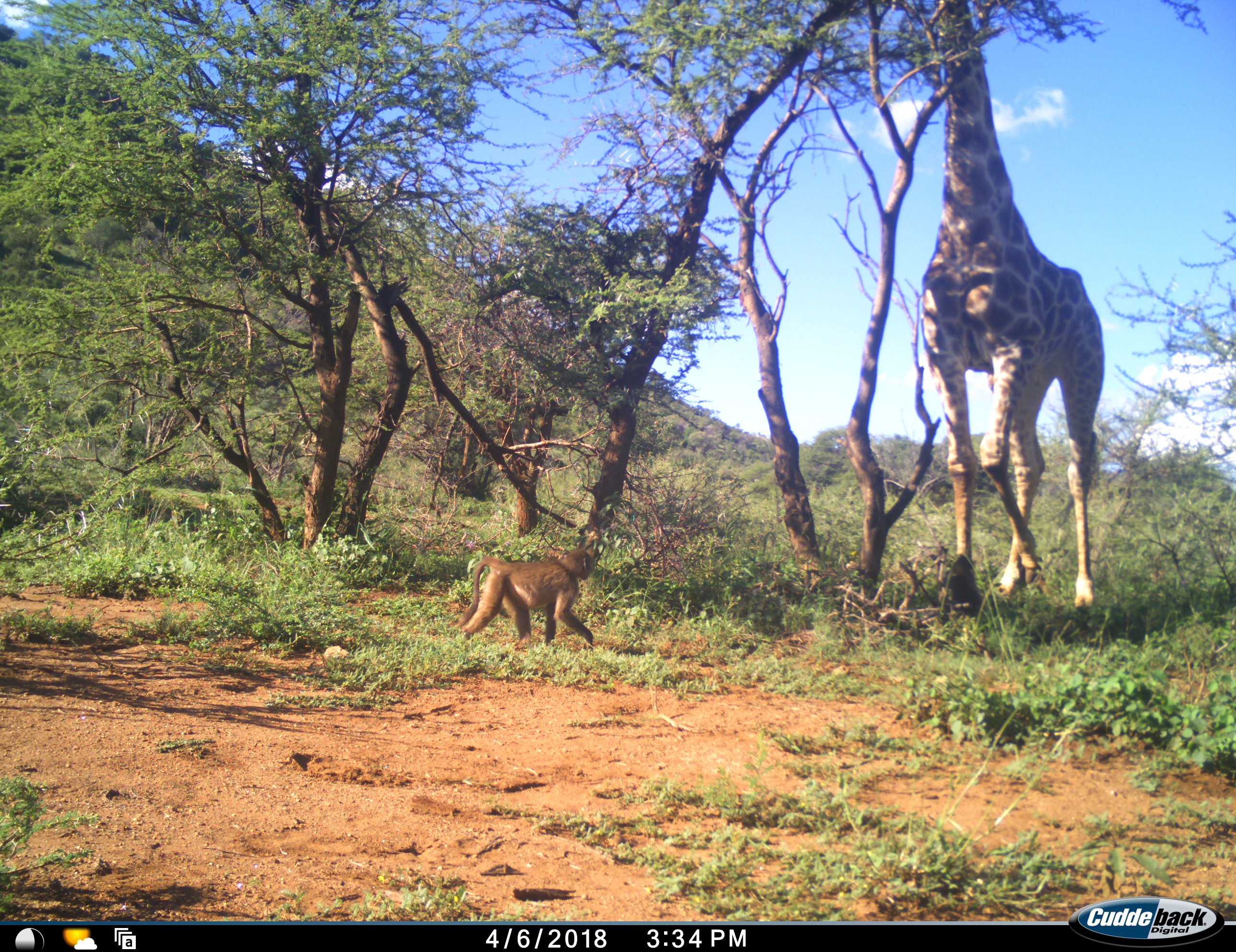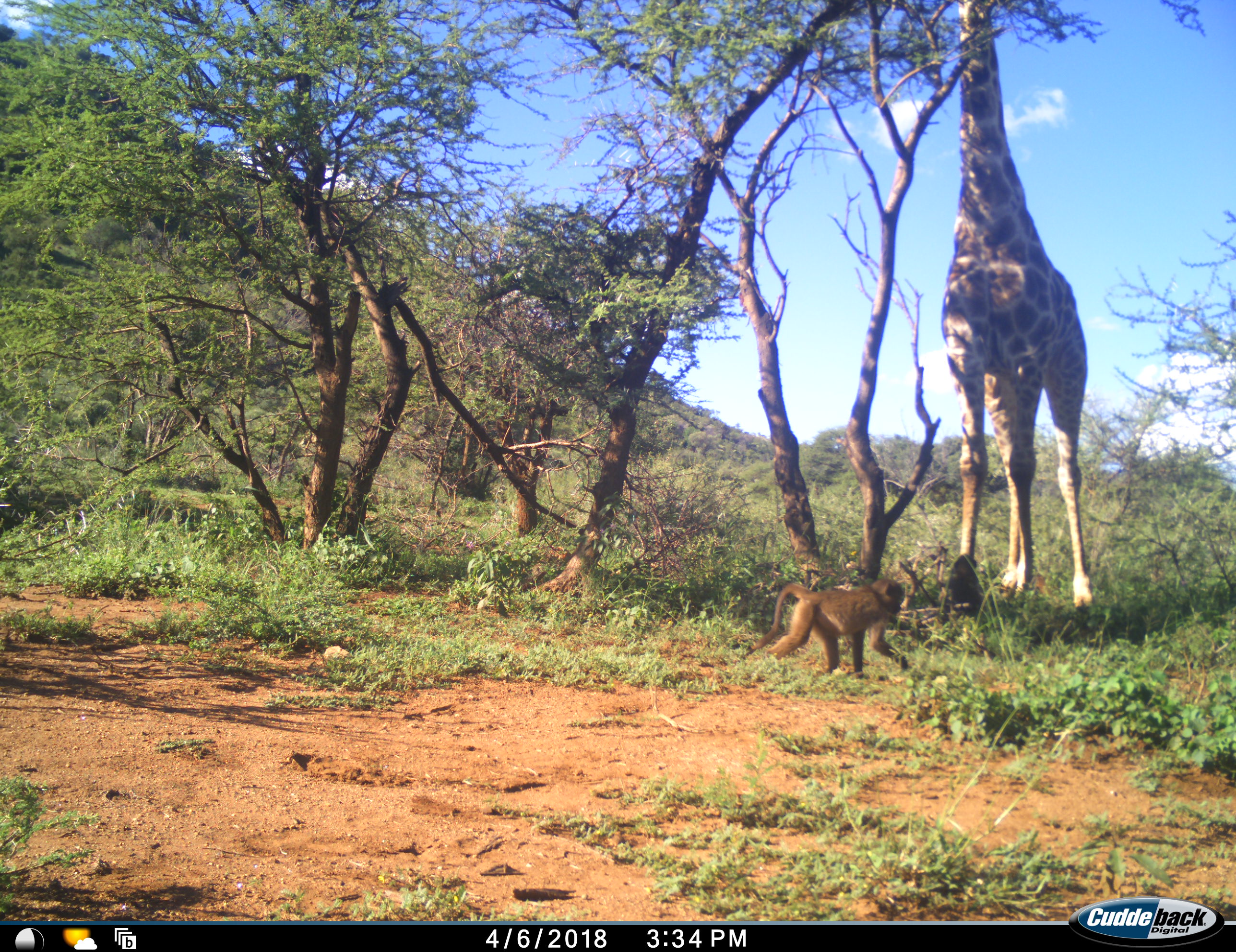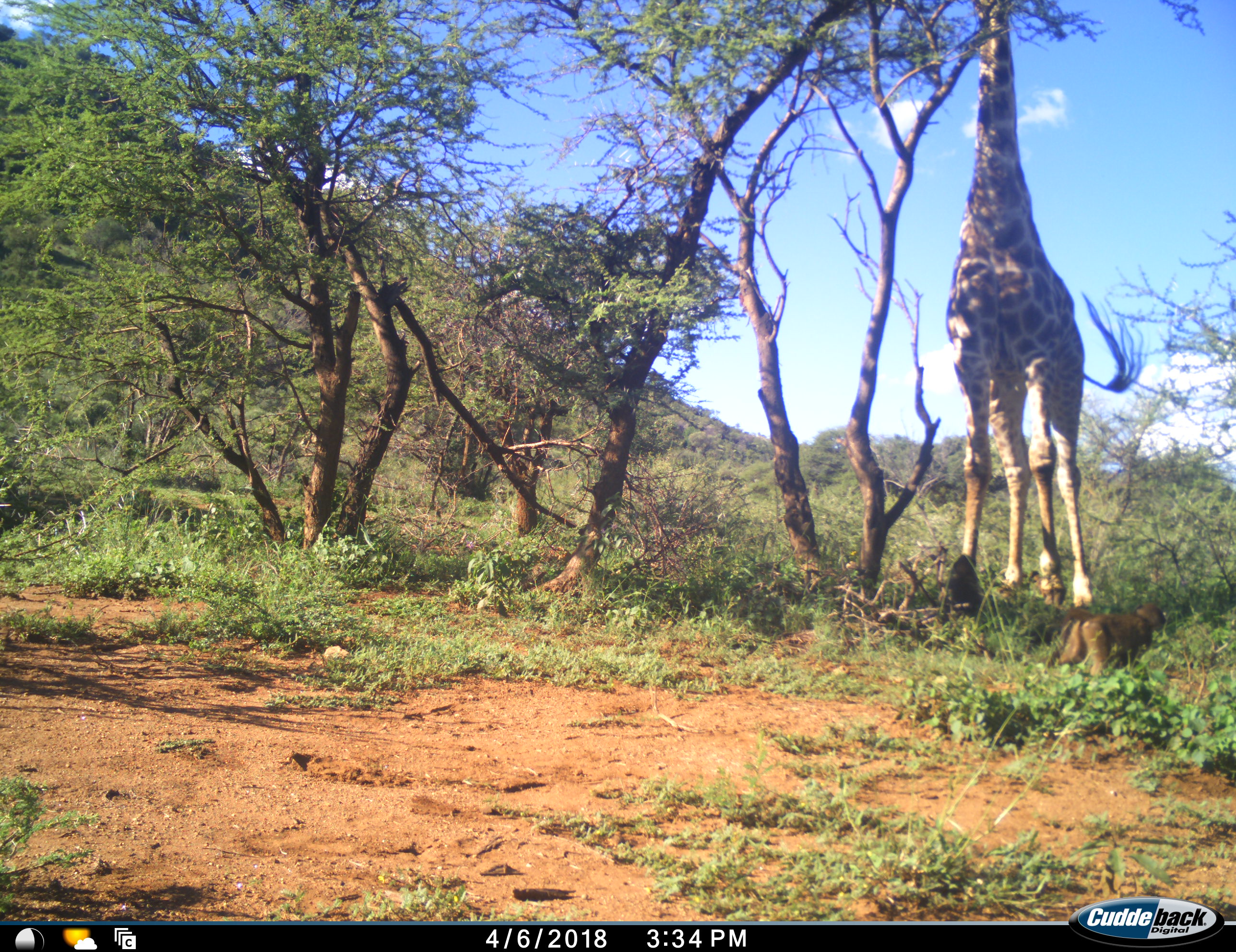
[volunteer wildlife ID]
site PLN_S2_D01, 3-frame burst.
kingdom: Animalia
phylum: Chordata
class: Mammalia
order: Primates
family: Cercopithecidae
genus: Papio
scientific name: Papio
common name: baboon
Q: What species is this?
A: Baboon (Papio).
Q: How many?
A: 1.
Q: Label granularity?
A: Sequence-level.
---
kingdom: Animalia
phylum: Chordata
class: Mammalia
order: Artiodactyla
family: Giraffidae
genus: Giraffa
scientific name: Giraffa camelopardalis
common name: giraffe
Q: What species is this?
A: Giraffe (Giraffa camelopardalis).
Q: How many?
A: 1.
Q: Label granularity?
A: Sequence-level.